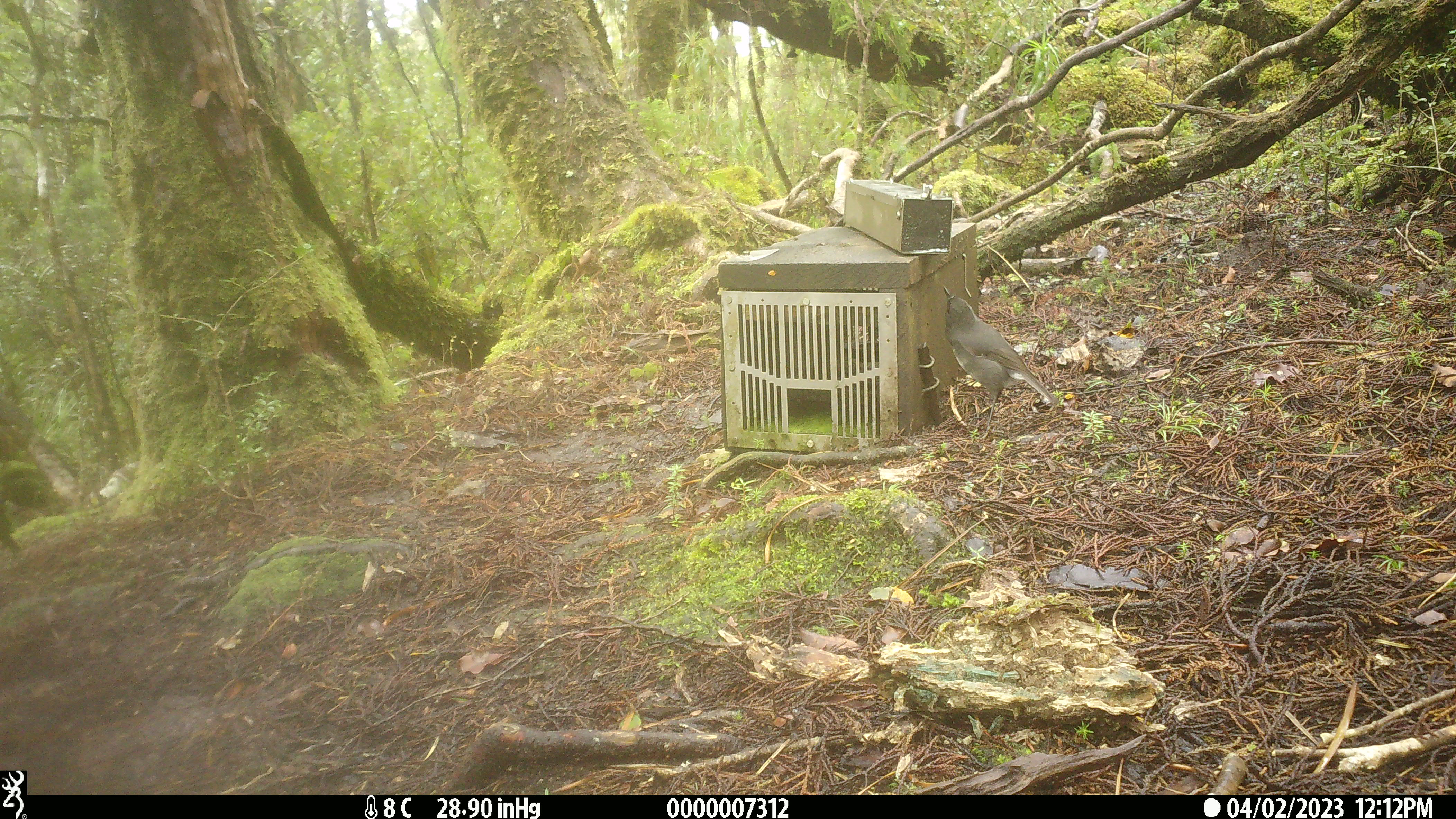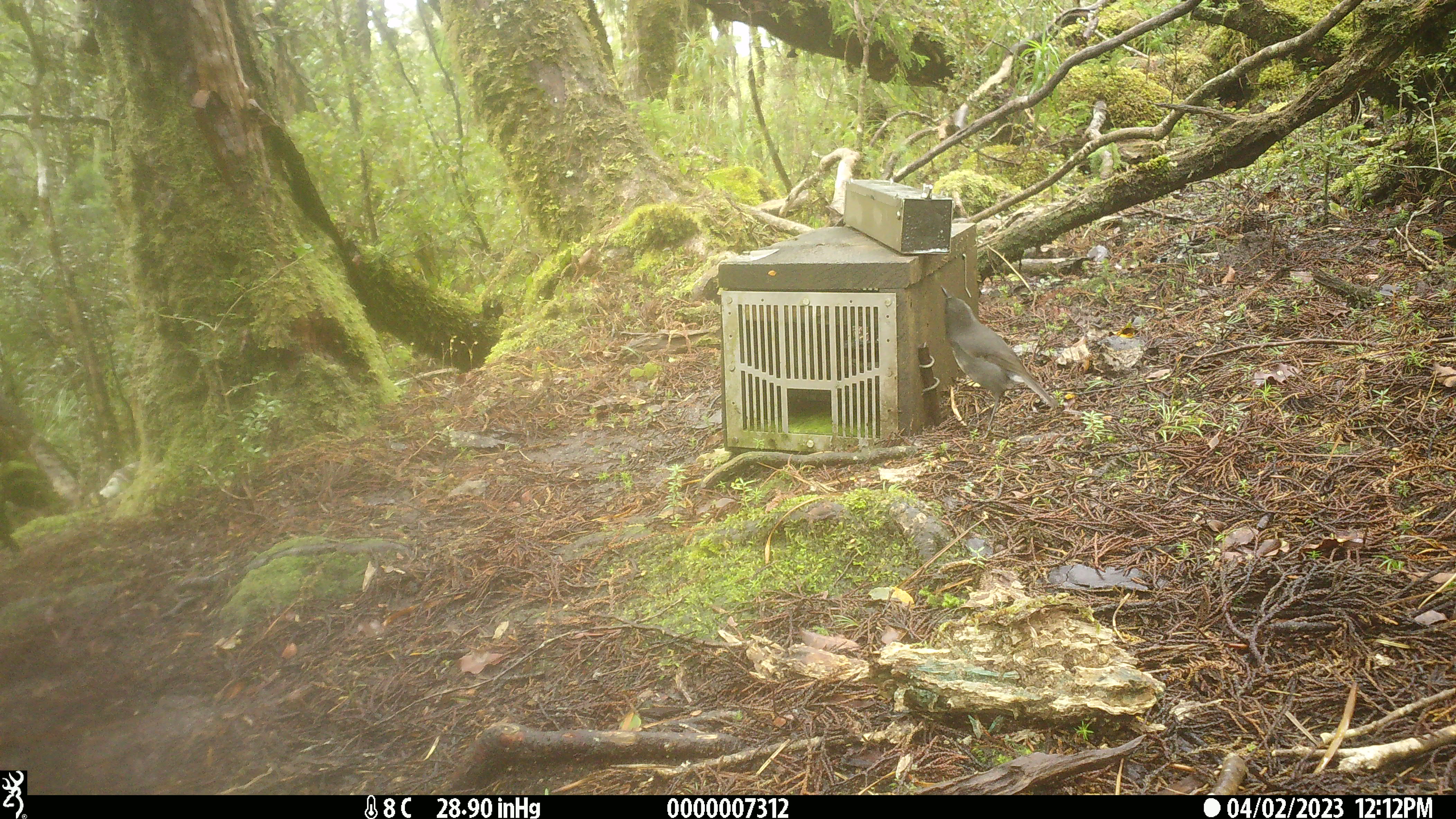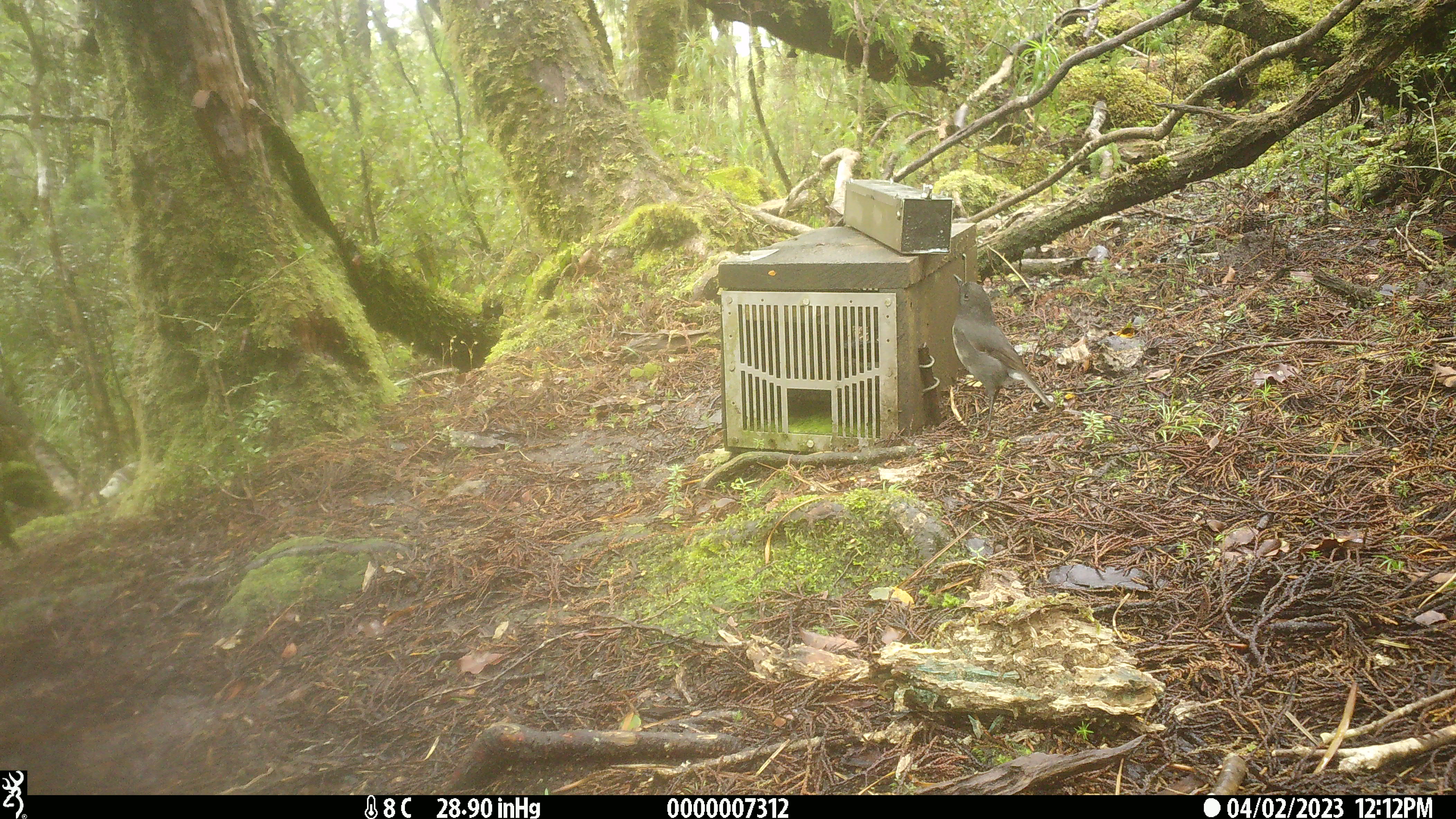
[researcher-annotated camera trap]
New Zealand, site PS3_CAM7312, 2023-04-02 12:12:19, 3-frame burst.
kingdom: Animalia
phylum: Chordata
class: Aves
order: Passeriformes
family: Petroicidae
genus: Petroica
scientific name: Petroica australis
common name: new zealand robin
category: robin